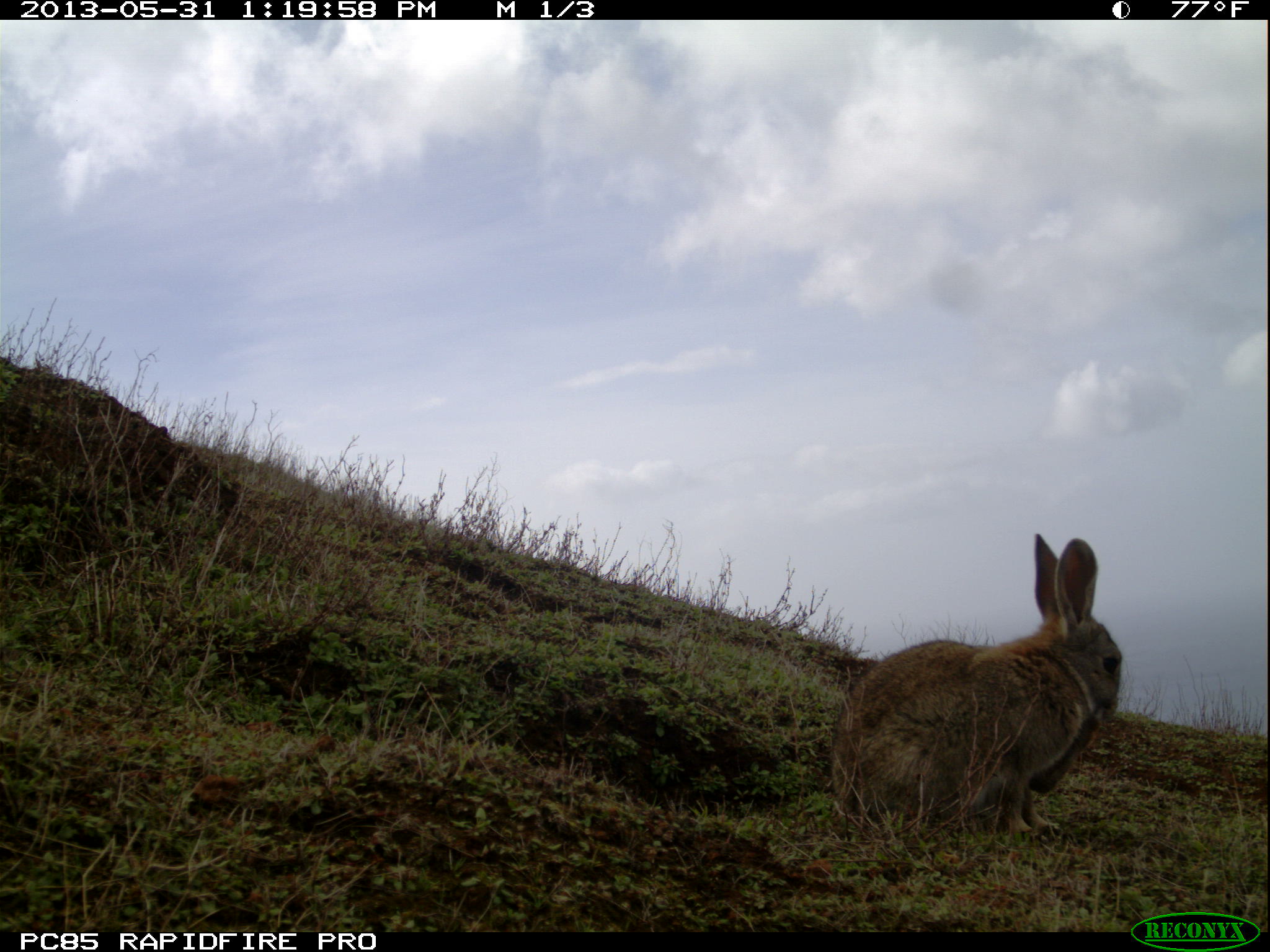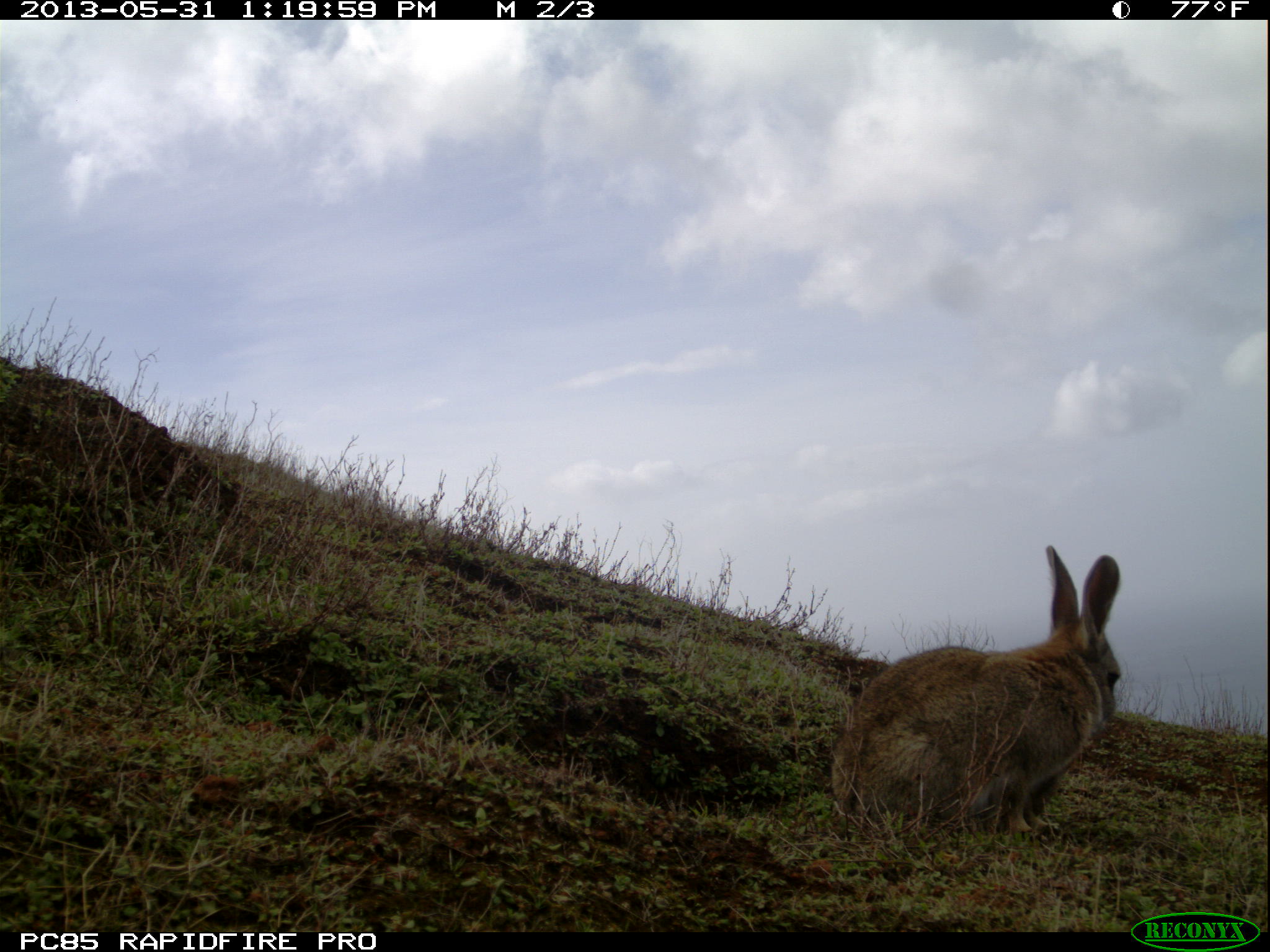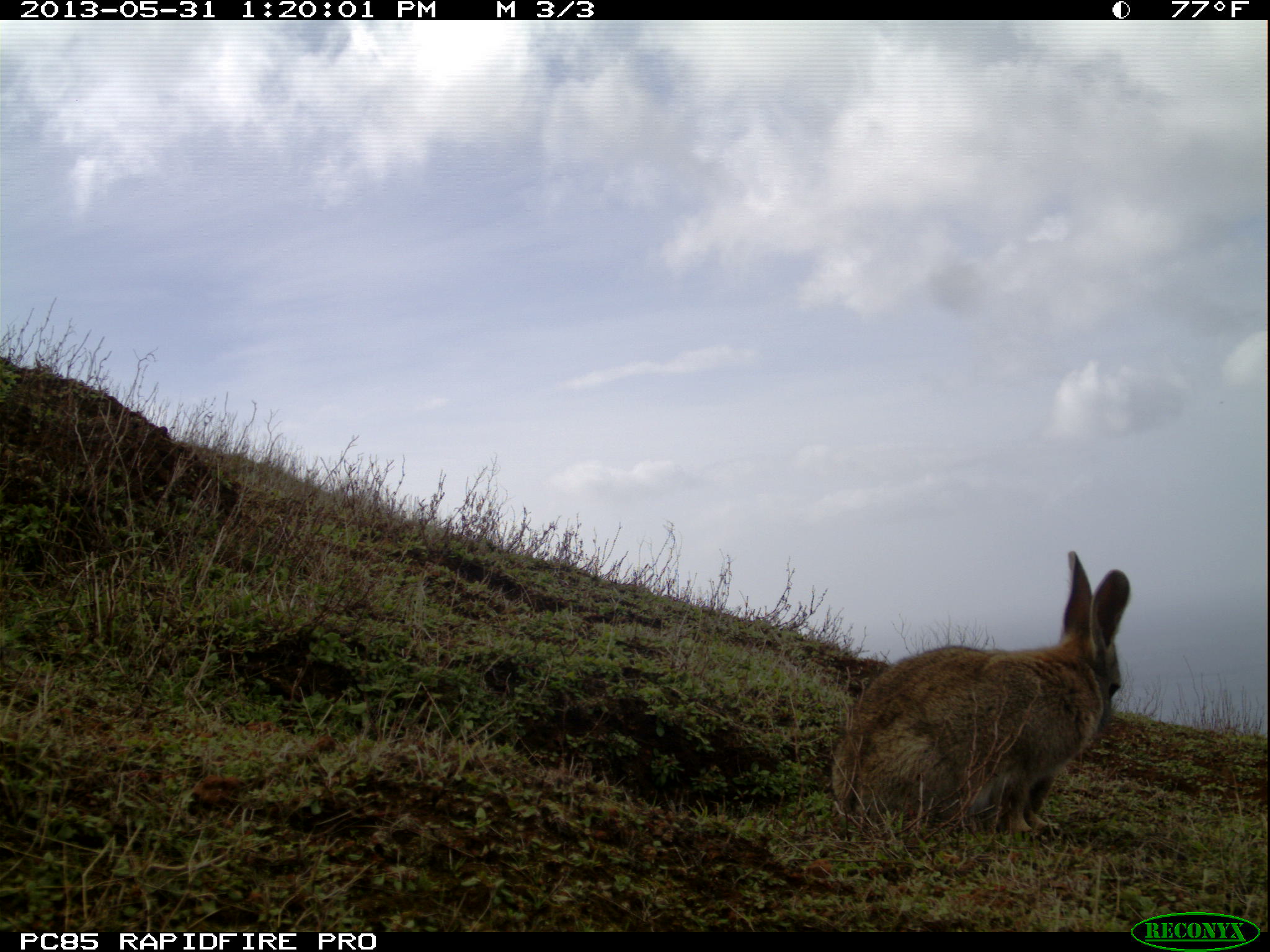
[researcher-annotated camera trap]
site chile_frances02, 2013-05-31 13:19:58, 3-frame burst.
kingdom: Animalia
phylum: Chordata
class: Mammalia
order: Lagomorpha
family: Leporidae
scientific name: Leporidae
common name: rabbits and hares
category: rabbit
Rabbit (rabbits and hares) (Leporidae).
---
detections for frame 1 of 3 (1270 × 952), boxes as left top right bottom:
rabbit: 824 532 1122 849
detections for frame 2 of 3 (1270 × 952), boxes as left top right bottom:
rabbit: 823 546 1125 844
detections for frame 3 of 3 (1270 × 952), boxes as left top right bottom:
rabbit: 827 552 1129 845